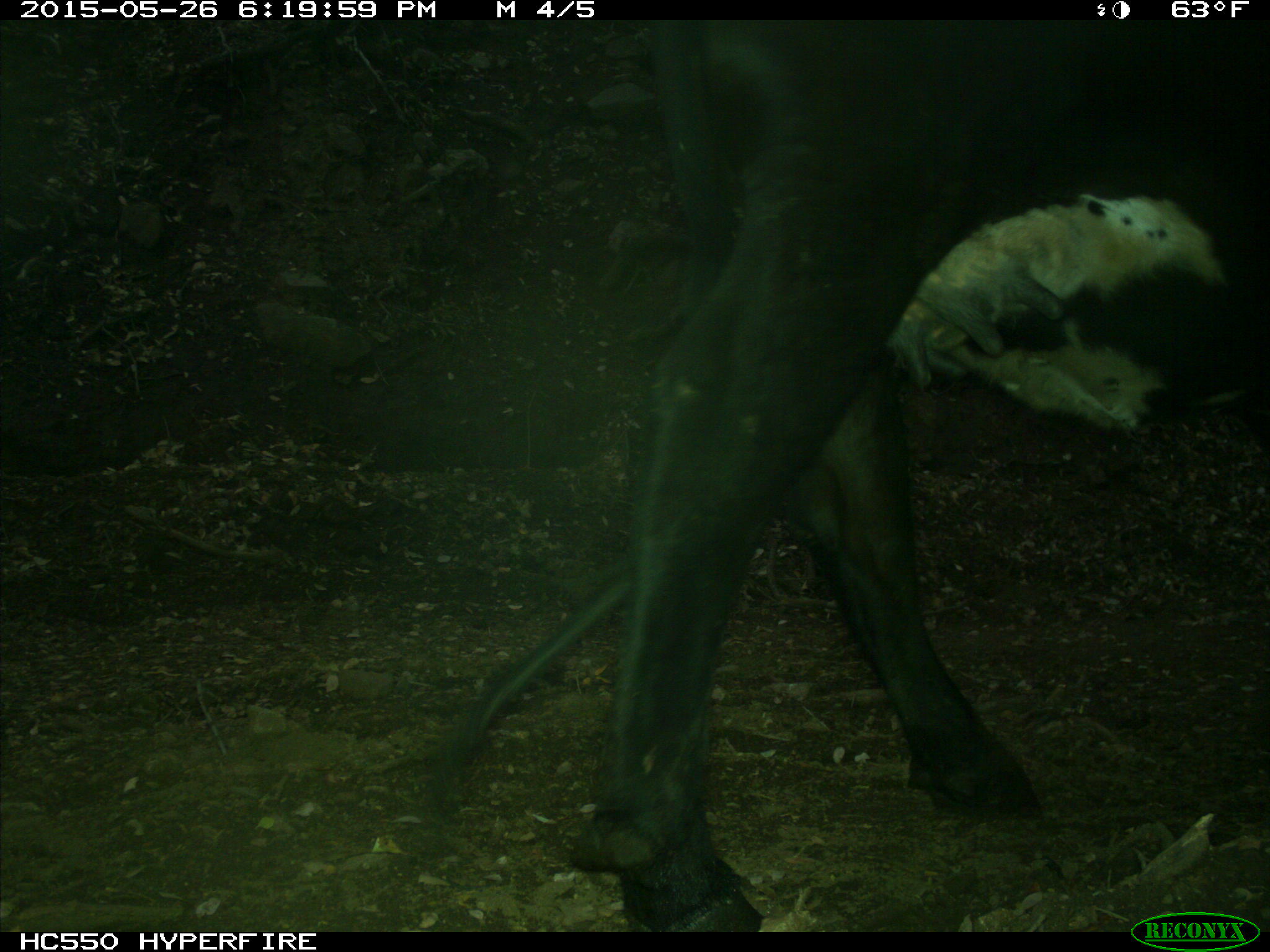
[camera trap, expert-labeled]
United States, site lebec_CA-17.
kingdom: Animalia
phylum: Chordata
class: Mammalia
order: Artiodactyla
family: Bovidae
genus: Bos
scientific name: Bos taurus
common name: domestic cow